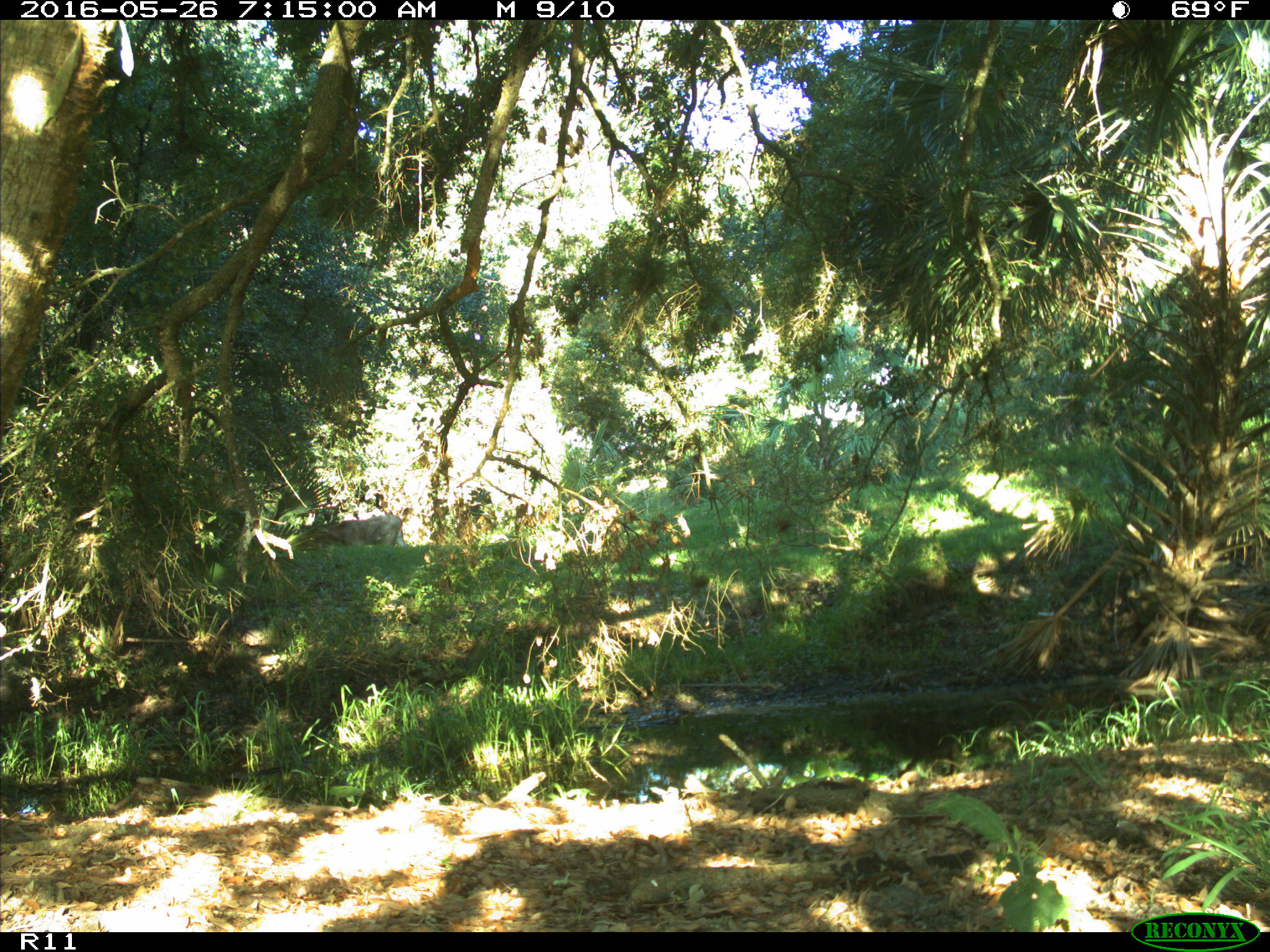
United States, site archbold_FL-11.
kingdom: Animalia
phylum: Chordata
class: Mammalia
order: Artiodactyla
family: Bovidae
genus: Bos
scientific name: Bos taurus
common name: domestic cow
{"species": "Bos taurus (domestic cow)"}